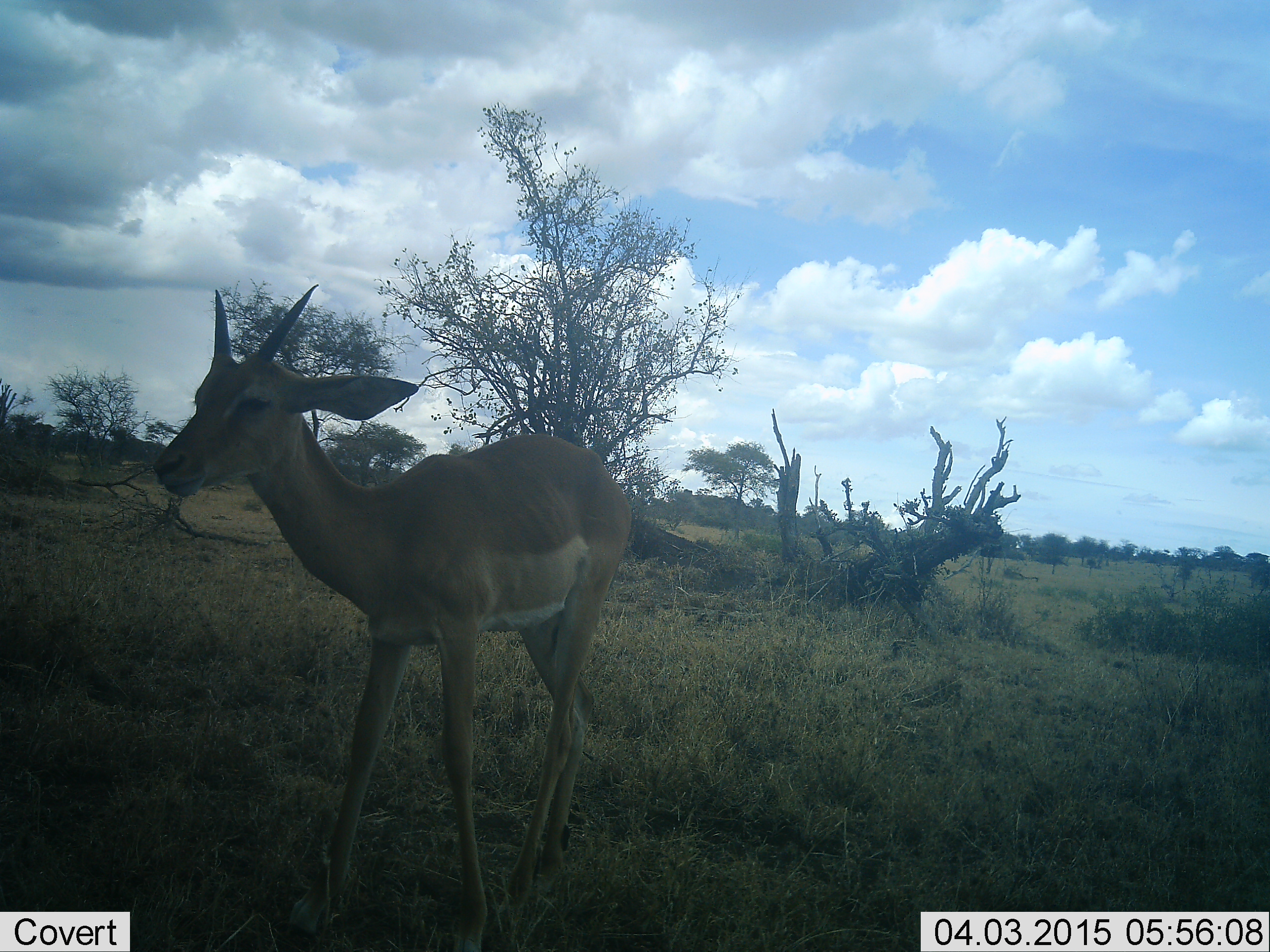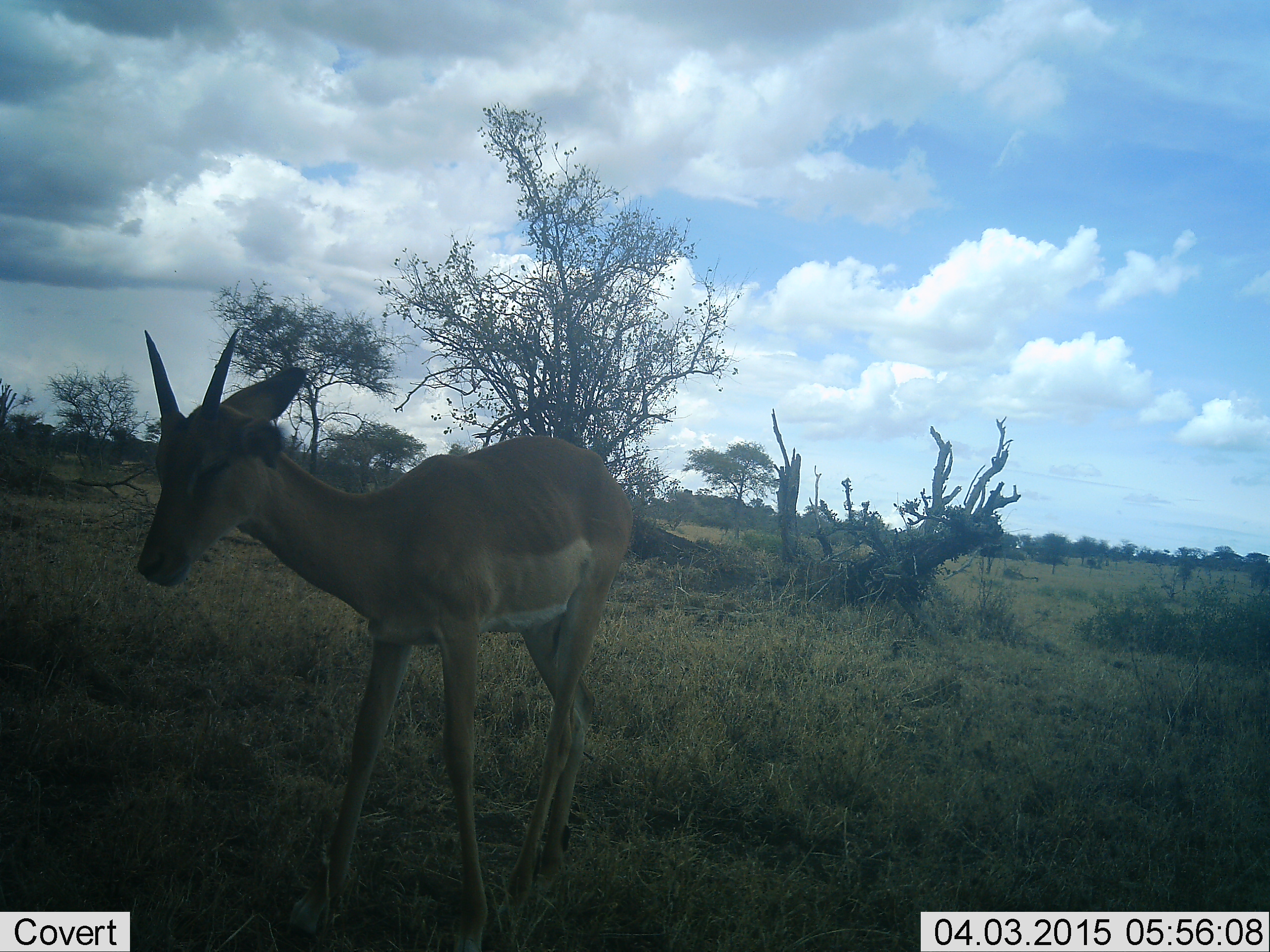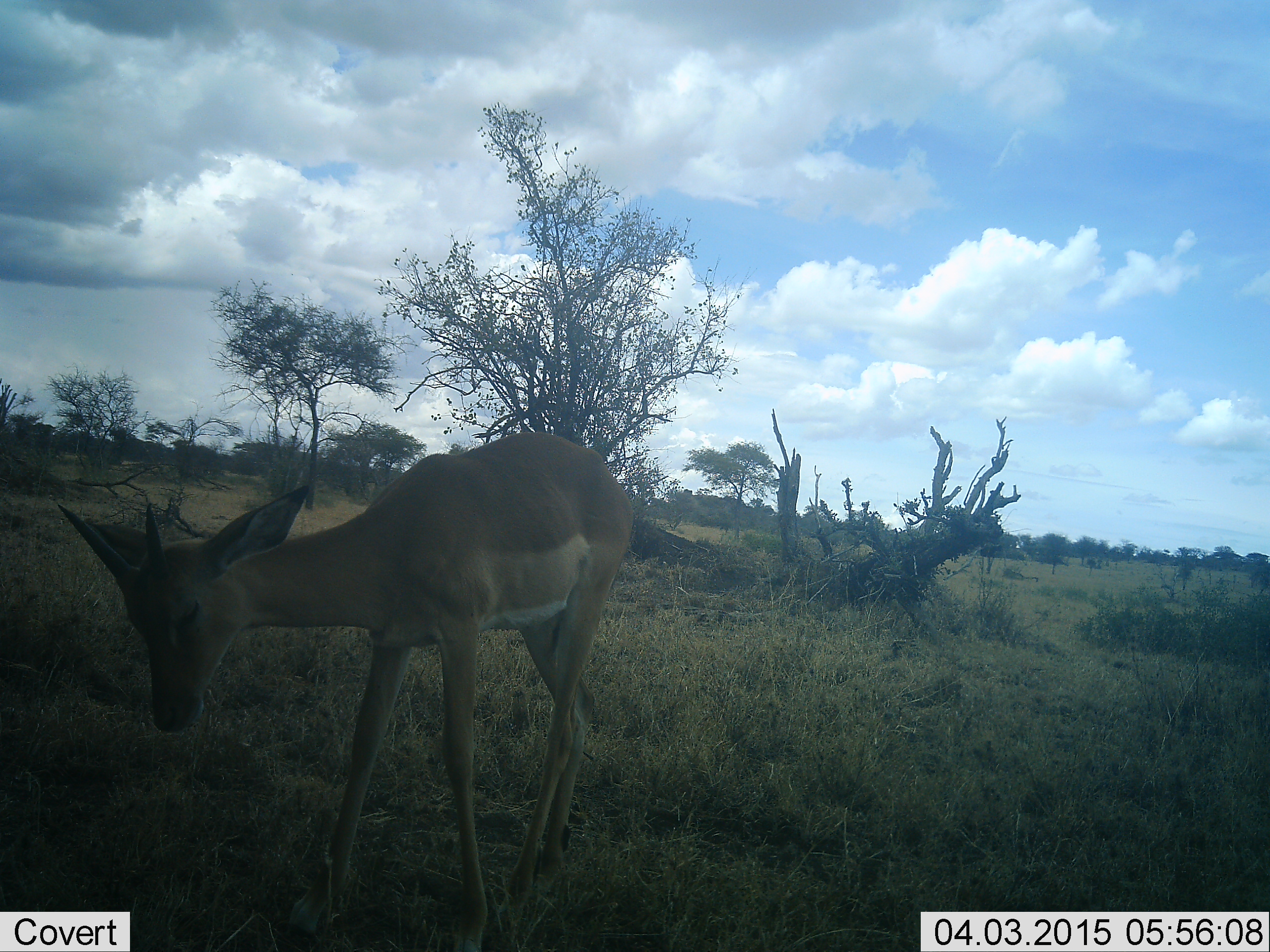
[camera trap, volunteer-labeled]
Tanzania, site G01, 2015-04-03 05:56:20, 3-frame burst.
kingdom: Animalia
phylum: Chordata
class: Mammalia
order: Artiodactyla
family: Bovidae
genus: Nanger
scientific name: Nanger granti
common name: grant's gazelle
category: gazellegrants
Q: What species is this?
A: Gazellegrants (grant's gazelle) (Nanger granti).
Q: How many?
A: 1.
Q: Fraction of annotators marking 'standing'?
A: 78%.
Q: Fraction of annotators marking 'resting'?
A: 0%.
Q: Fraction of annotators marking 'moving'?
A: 22%.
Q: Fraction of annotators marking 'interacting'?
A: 0%.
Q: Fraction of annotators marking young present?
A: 0%.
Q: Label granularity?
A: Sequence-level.